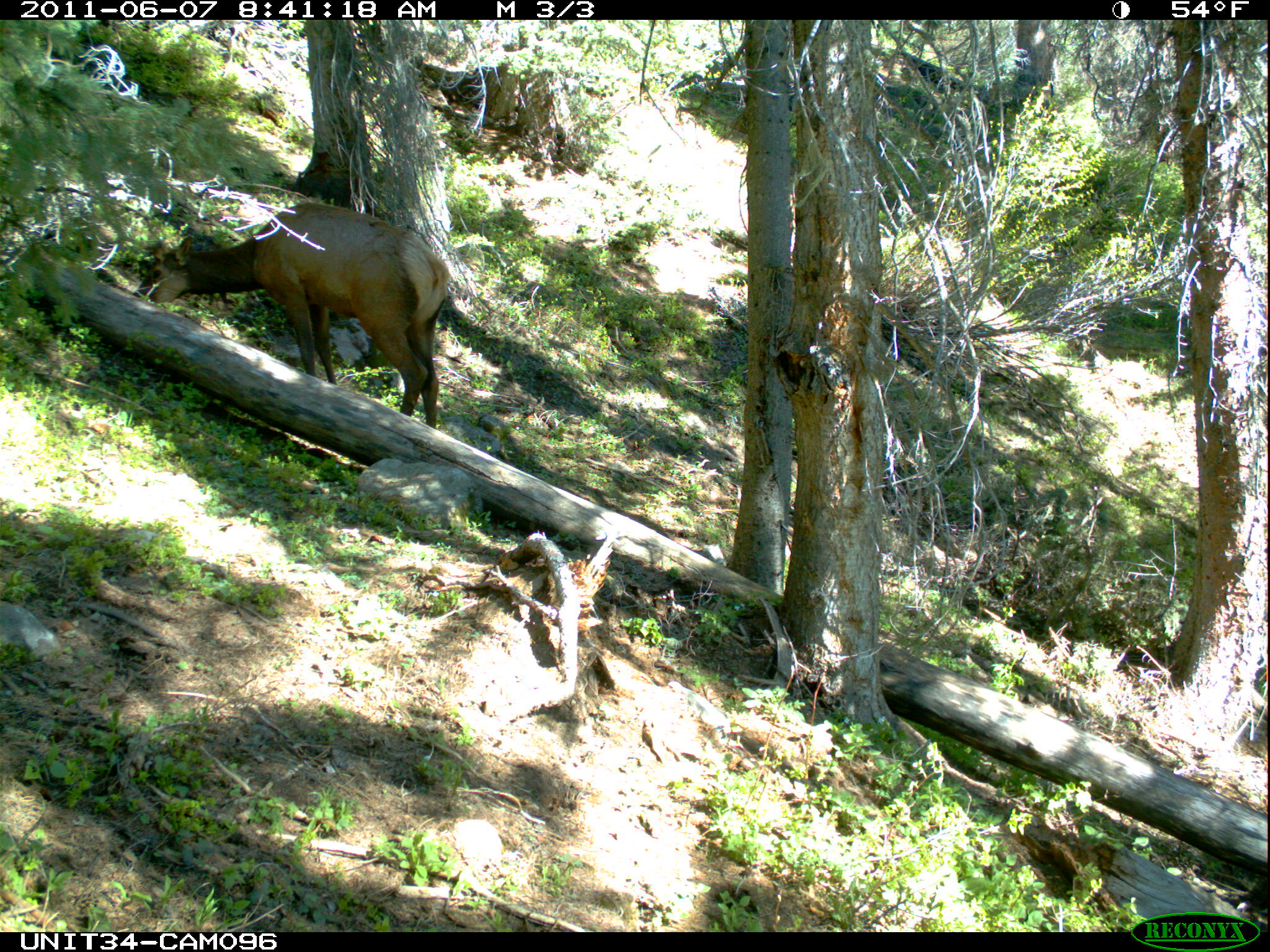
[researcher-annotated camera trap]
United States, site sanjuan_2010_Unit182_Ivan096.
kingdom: Animalia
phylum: Chordata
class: Mammalia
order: Artiodactyla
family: Cervidae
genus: Cervus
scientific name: Cervus elaphus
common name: red deer